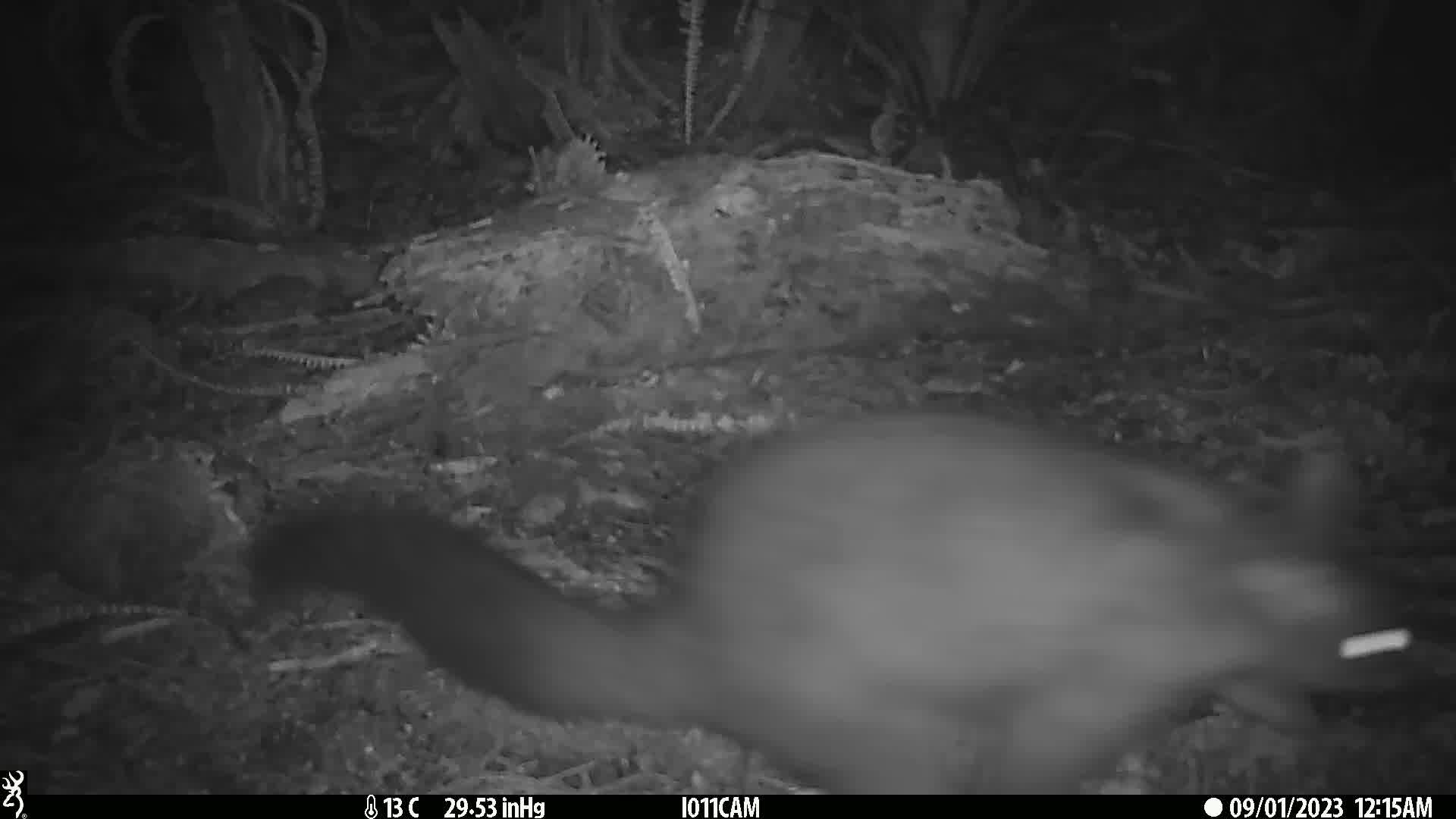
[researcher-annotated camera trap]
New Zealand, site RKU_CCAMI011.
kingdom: Animalia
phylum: Chordata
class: Mammalia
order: Diprotodontia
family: Phalangeridae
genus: Trichosurus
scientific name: Trichosurus vulpecula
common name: common brushtail possum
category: possum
Possum (common brushtail possum) (Trichosurus vulpecula).